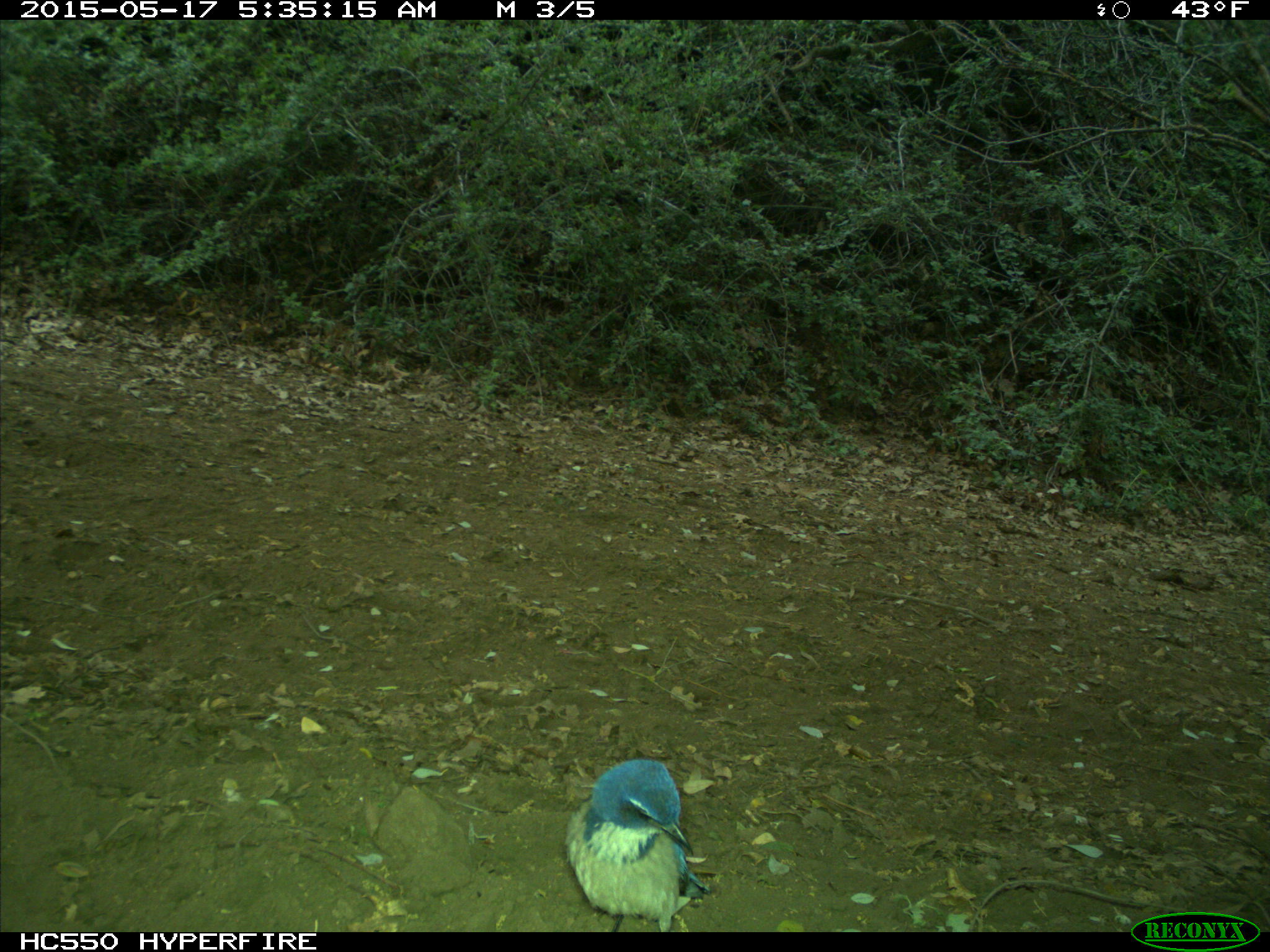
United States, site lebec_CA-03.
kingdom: Animalia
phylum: Chordata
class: Aves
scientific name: Aves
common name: birds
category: unidentified bird